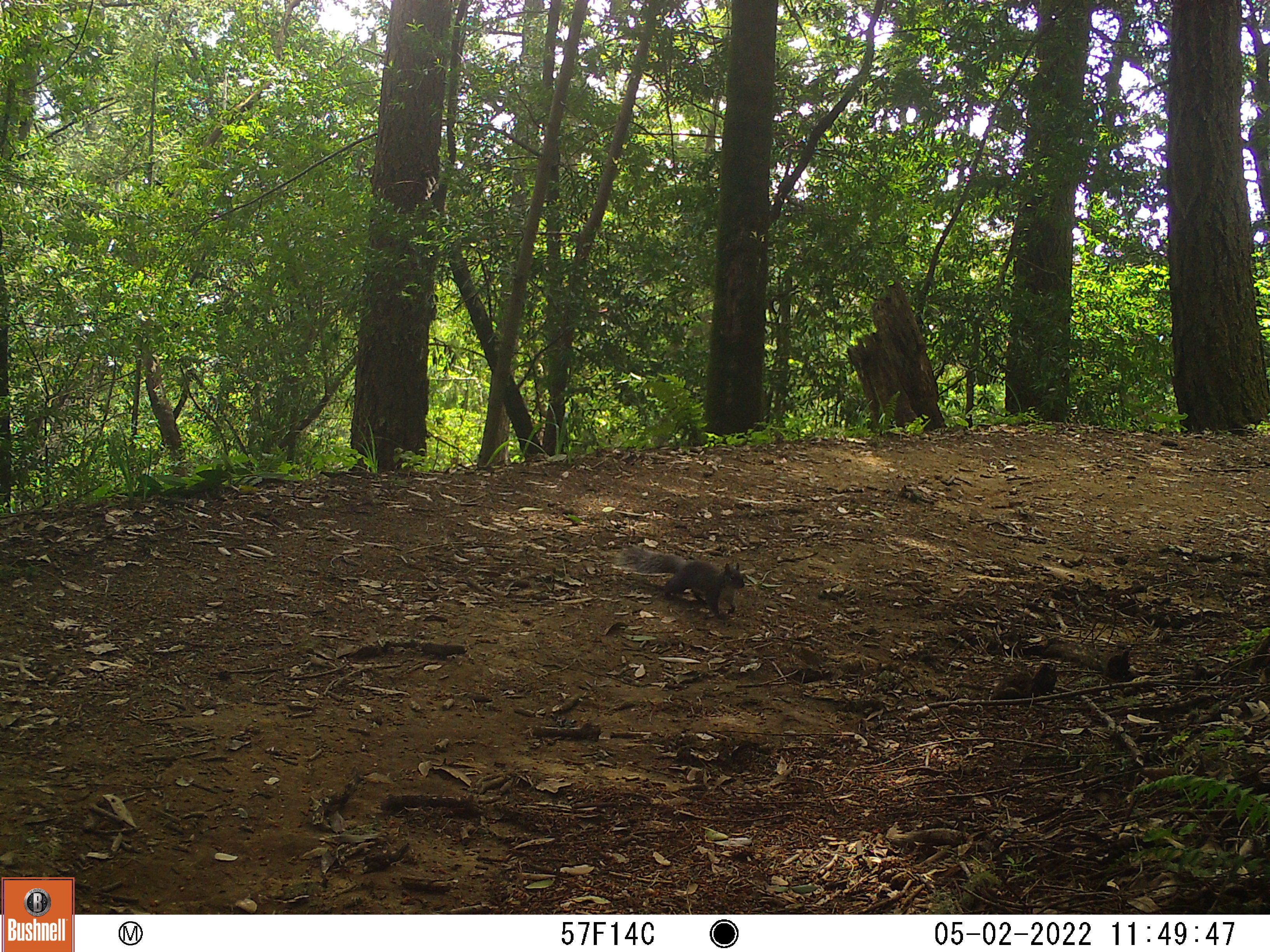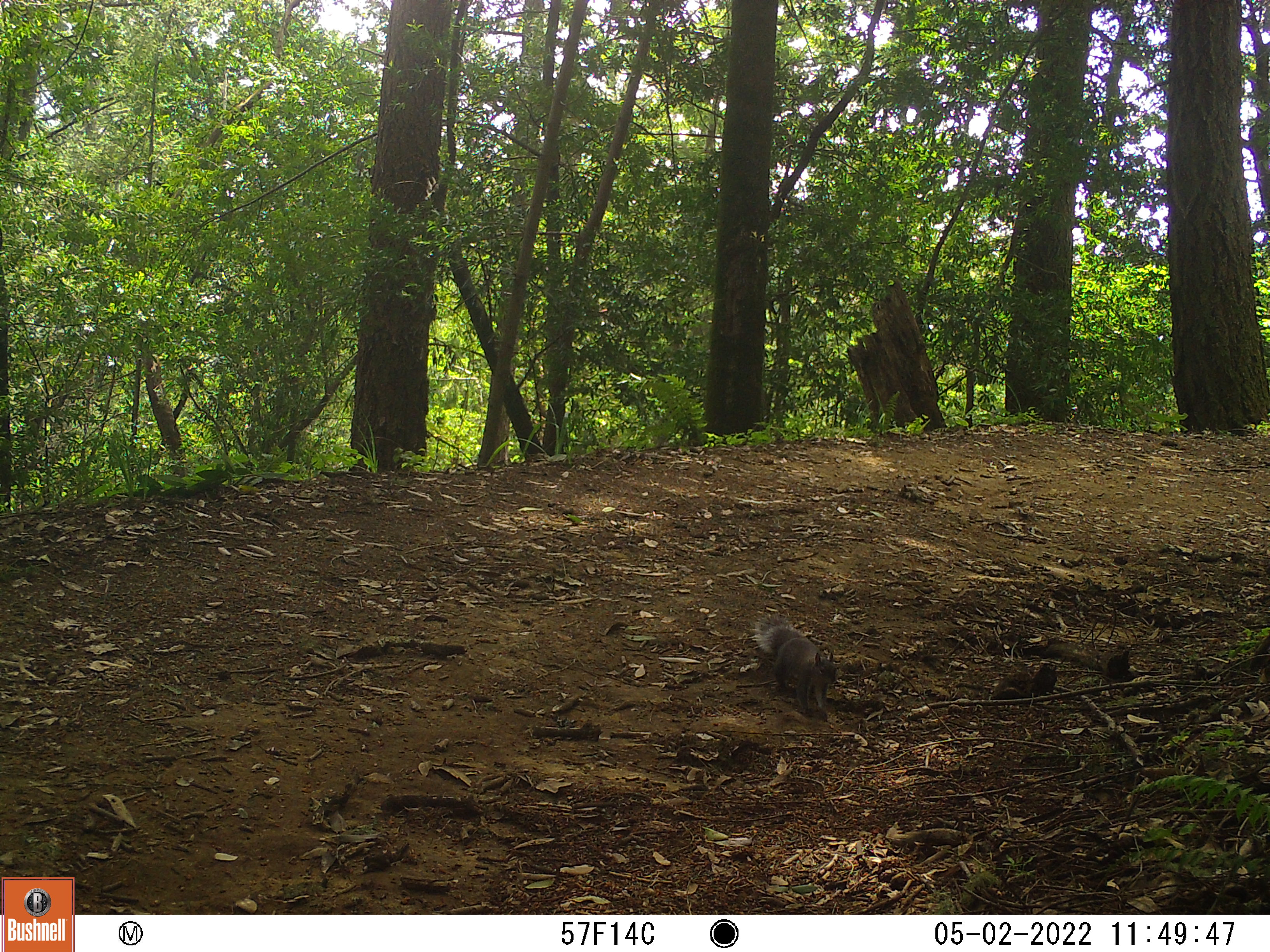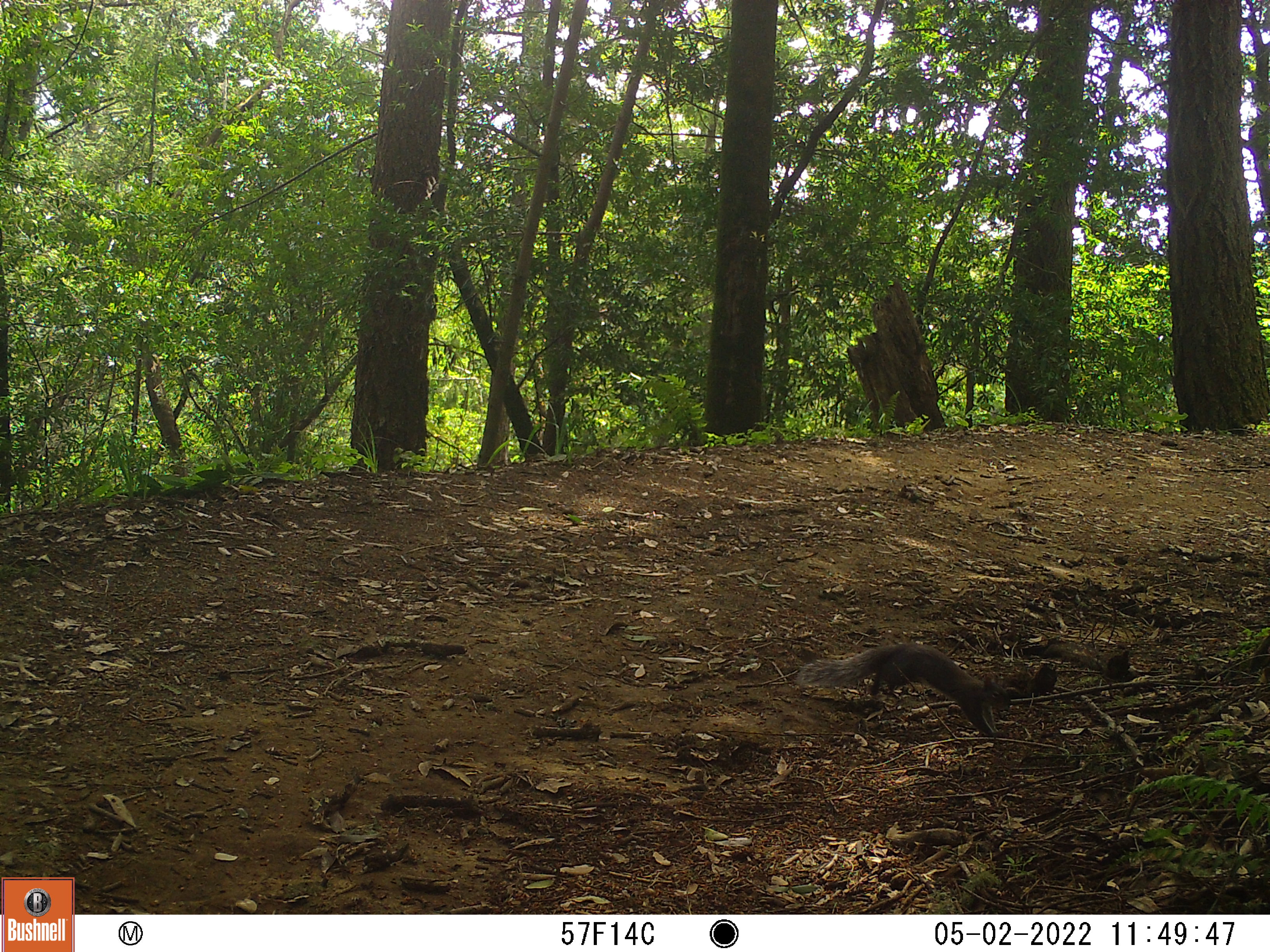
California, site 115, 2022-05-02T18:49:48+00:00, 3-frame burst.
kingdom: Animalia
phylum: Chordata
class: Mammalia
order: Rodentia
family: Sciuridae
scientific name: Sciuridae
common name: squirrel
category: unknown squirrel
Unknown squirrel (squirrel) (Sciuridae).